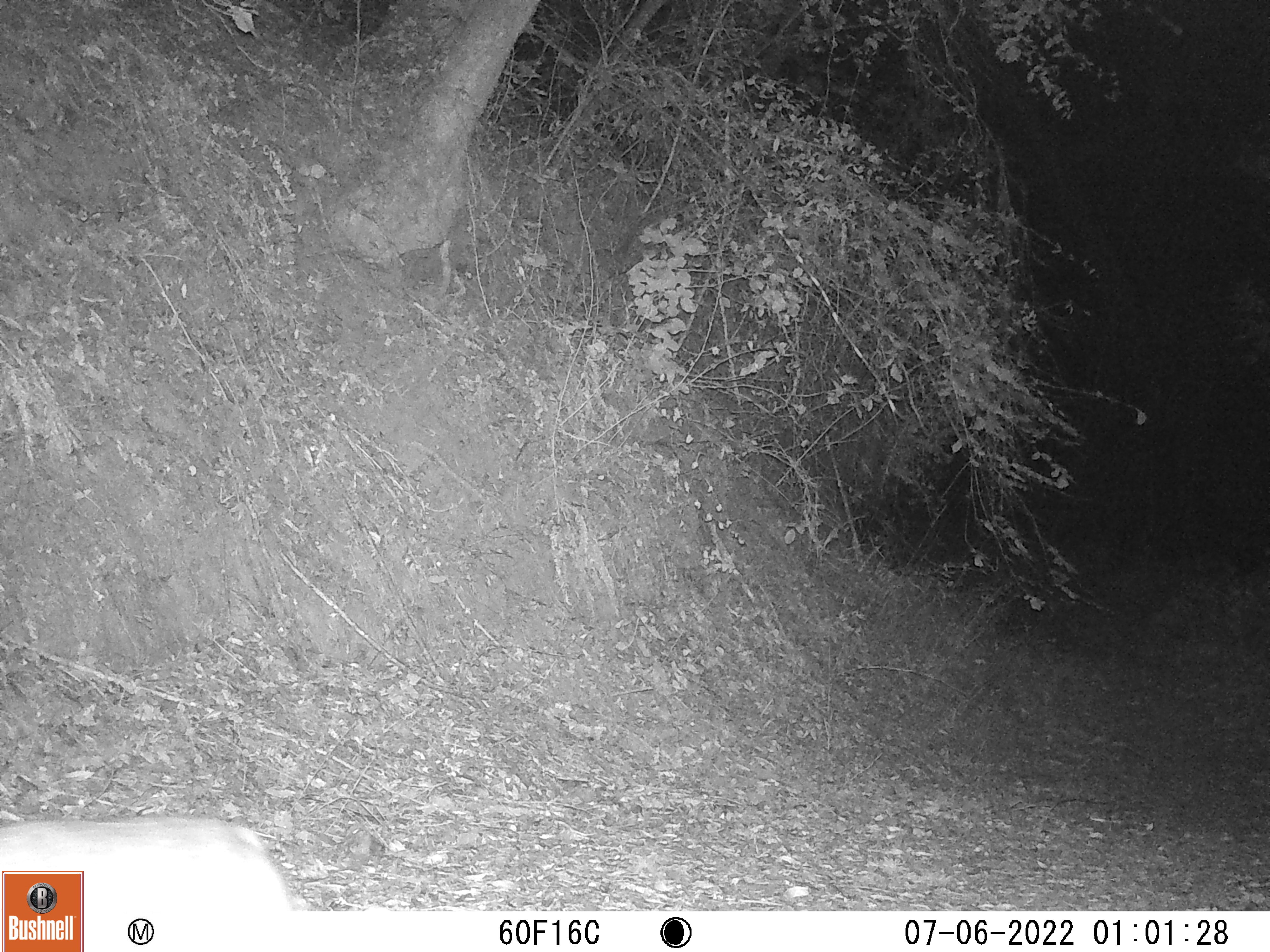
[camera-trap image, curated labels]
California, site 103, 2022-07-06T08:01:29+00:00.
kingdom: Animalia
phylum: Chordata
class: Mammalia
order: Carnivora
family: Felidae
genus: Lynx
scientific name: Lynx rufus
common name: bobcat